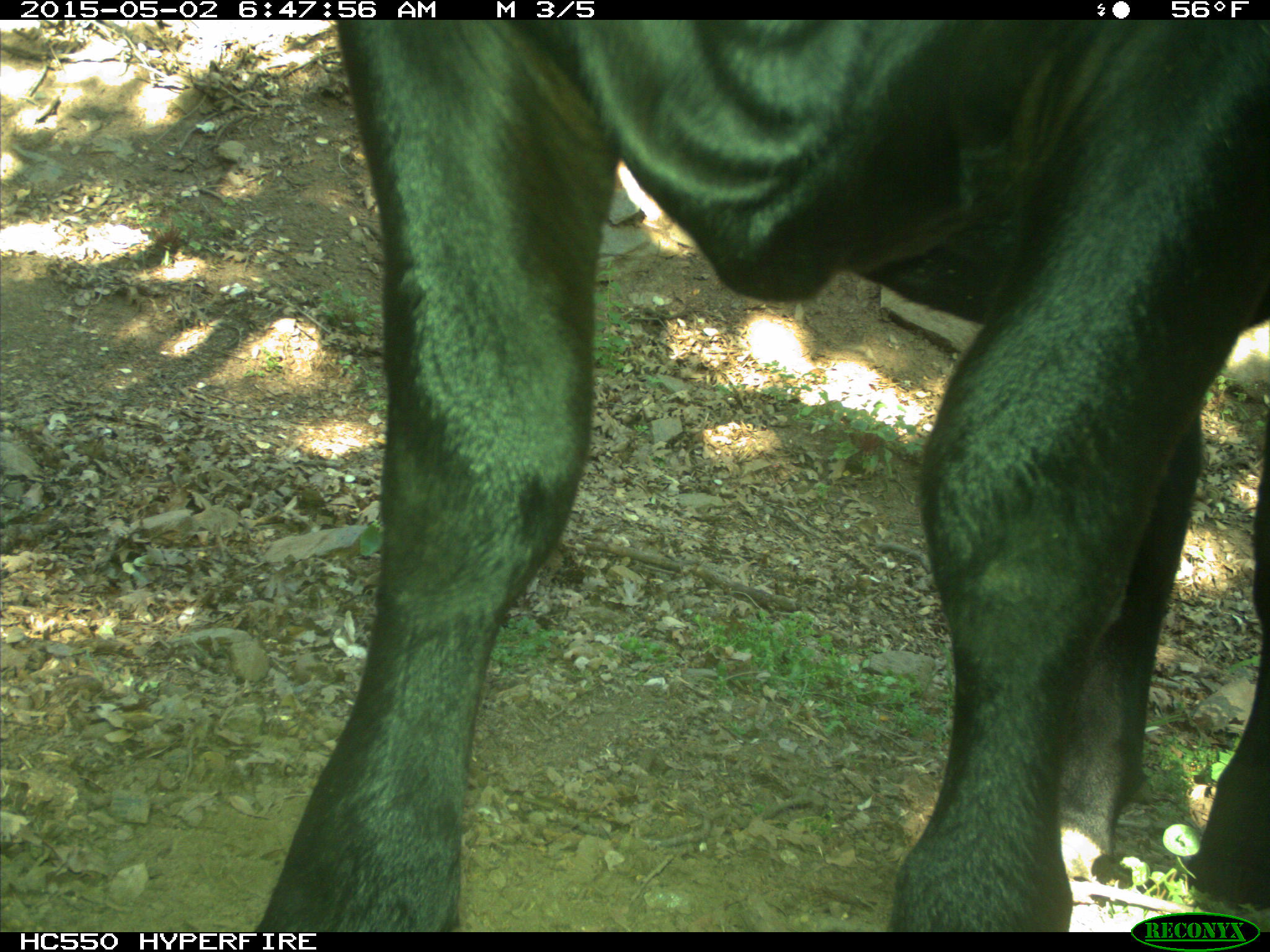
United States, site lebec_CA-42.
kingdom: Animalia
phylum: Chordata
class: Mammalia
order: Artiodactyla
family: Bovidae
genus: Bos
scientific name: Bos taurus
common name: domestic cow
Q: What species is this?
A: Bos taurus (domestic cow).